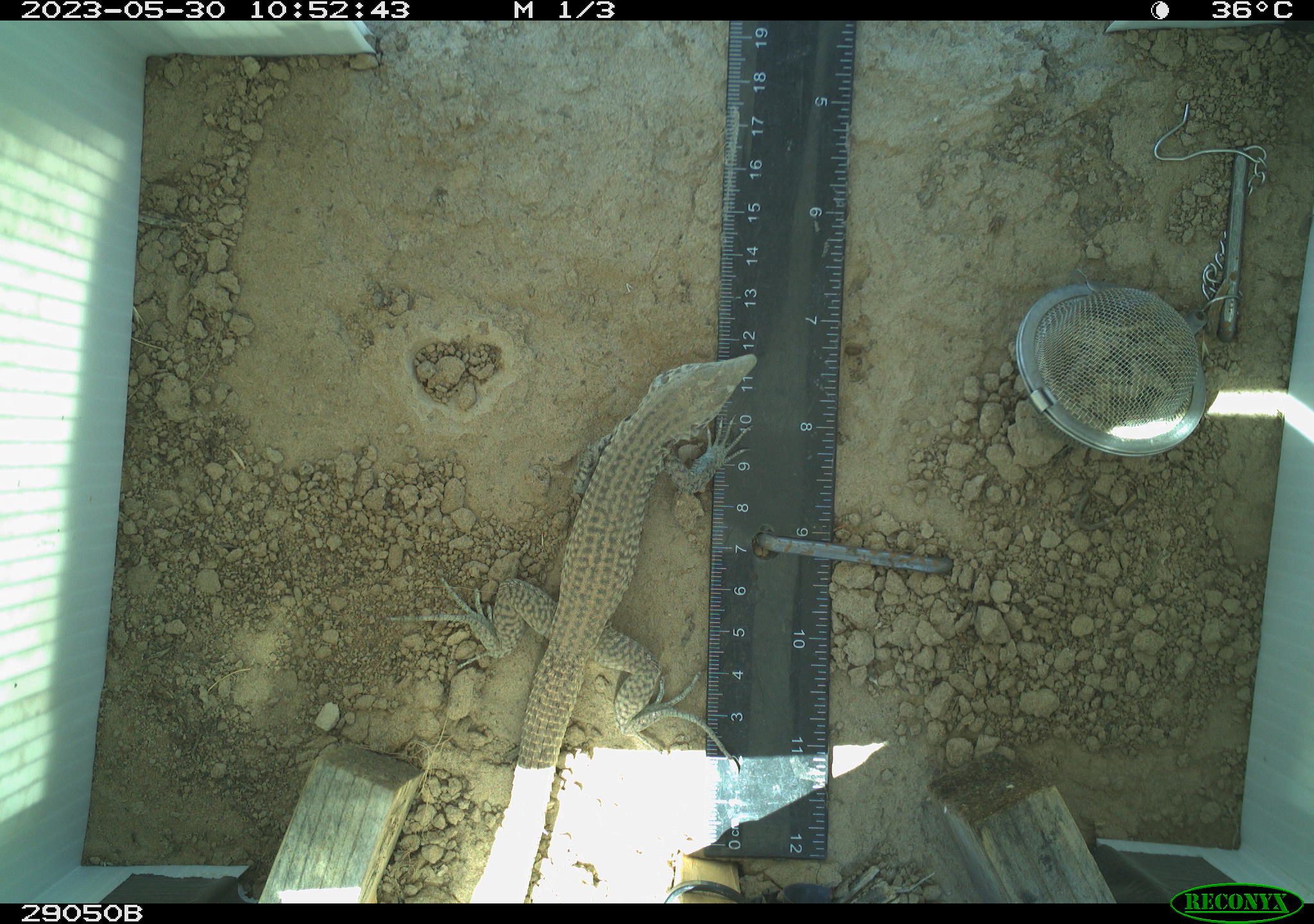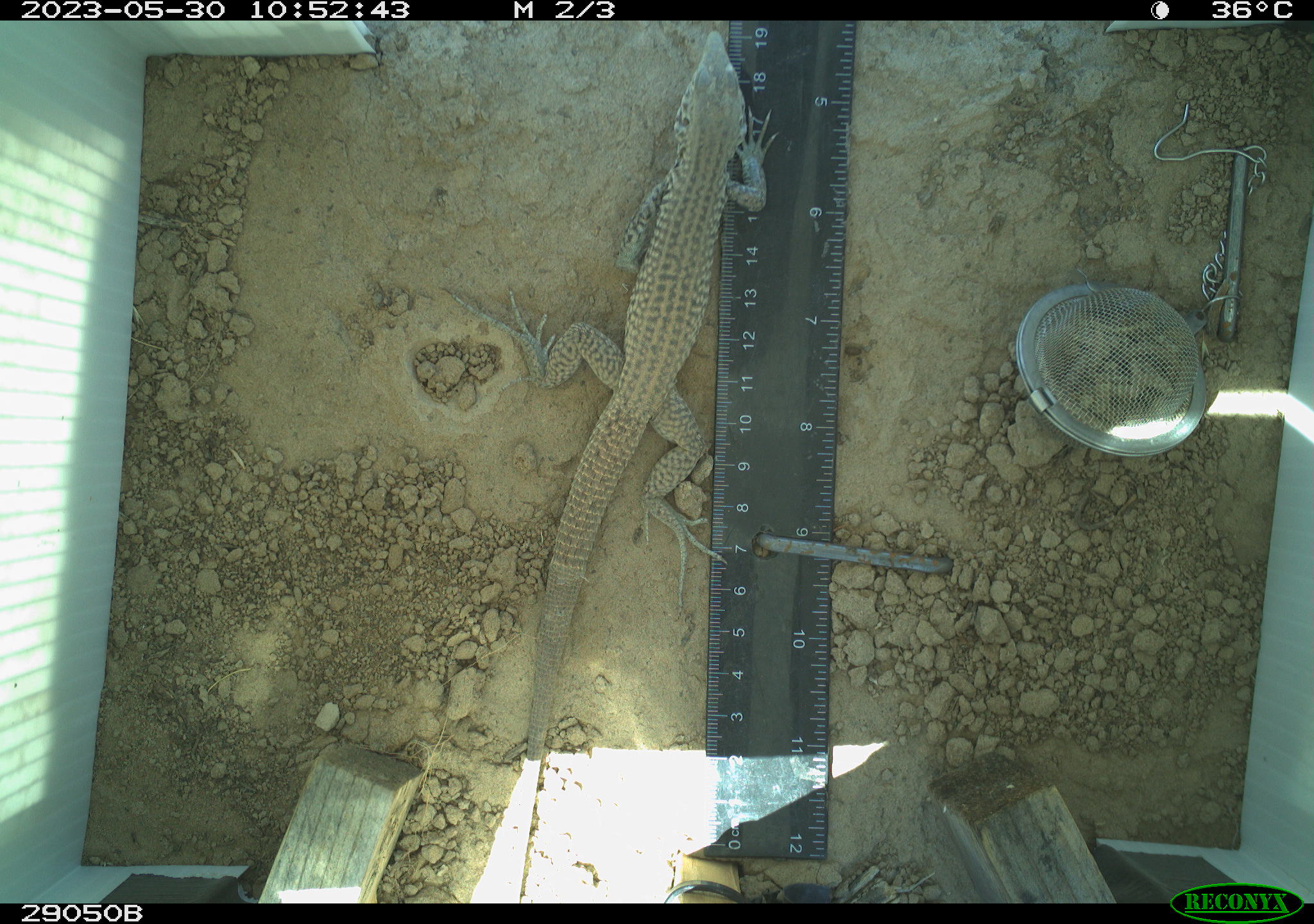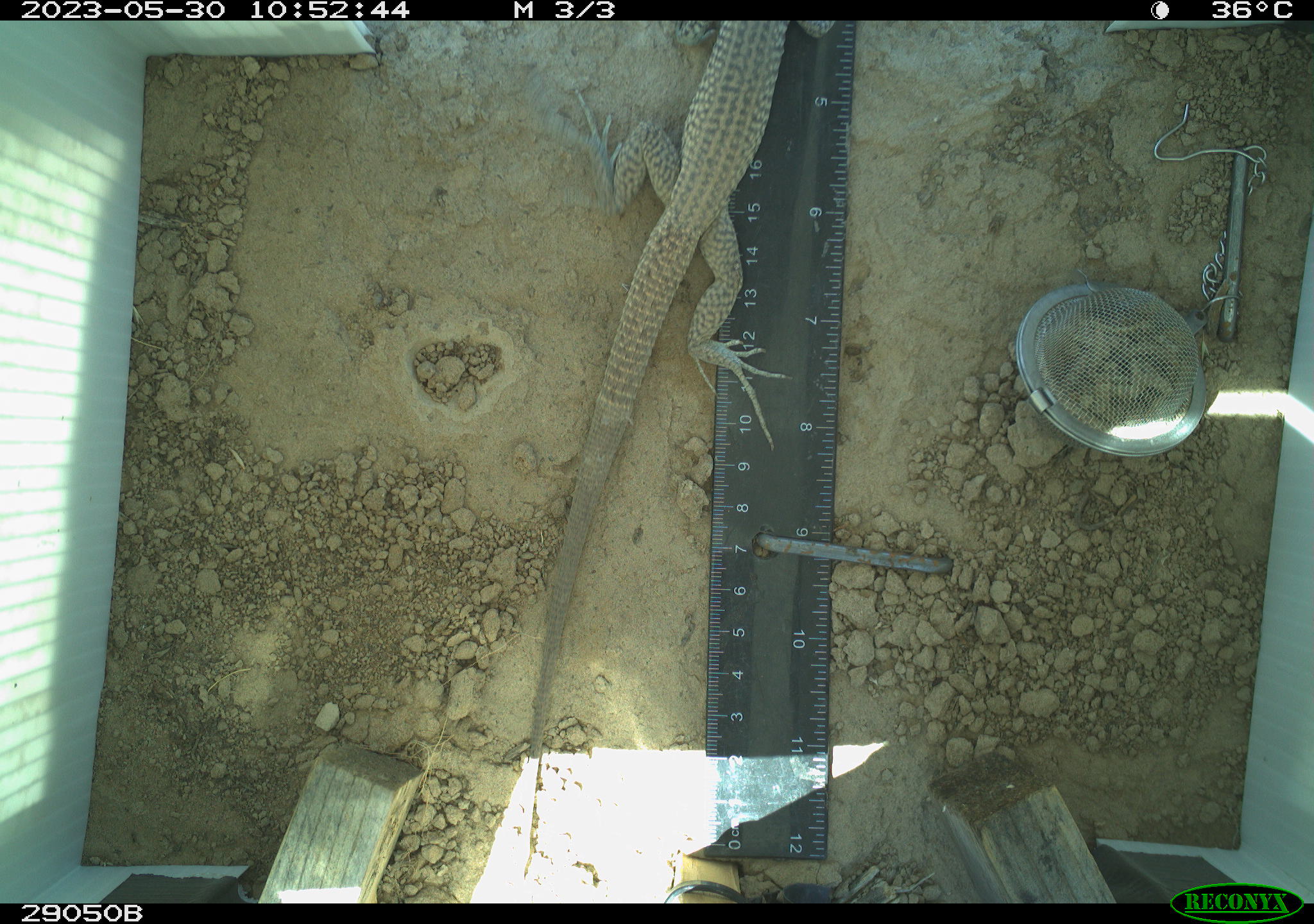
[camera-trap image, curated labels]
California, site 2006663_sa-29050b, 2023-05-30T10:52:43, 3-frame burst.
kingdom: Animalia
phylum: Chordata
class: Reptilia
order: Squamata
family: Teiidae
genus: Aspidoscelis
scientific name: Aspidoscelis tigris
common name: western whiptail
Western whiptail (Aspidoscelis tigris).